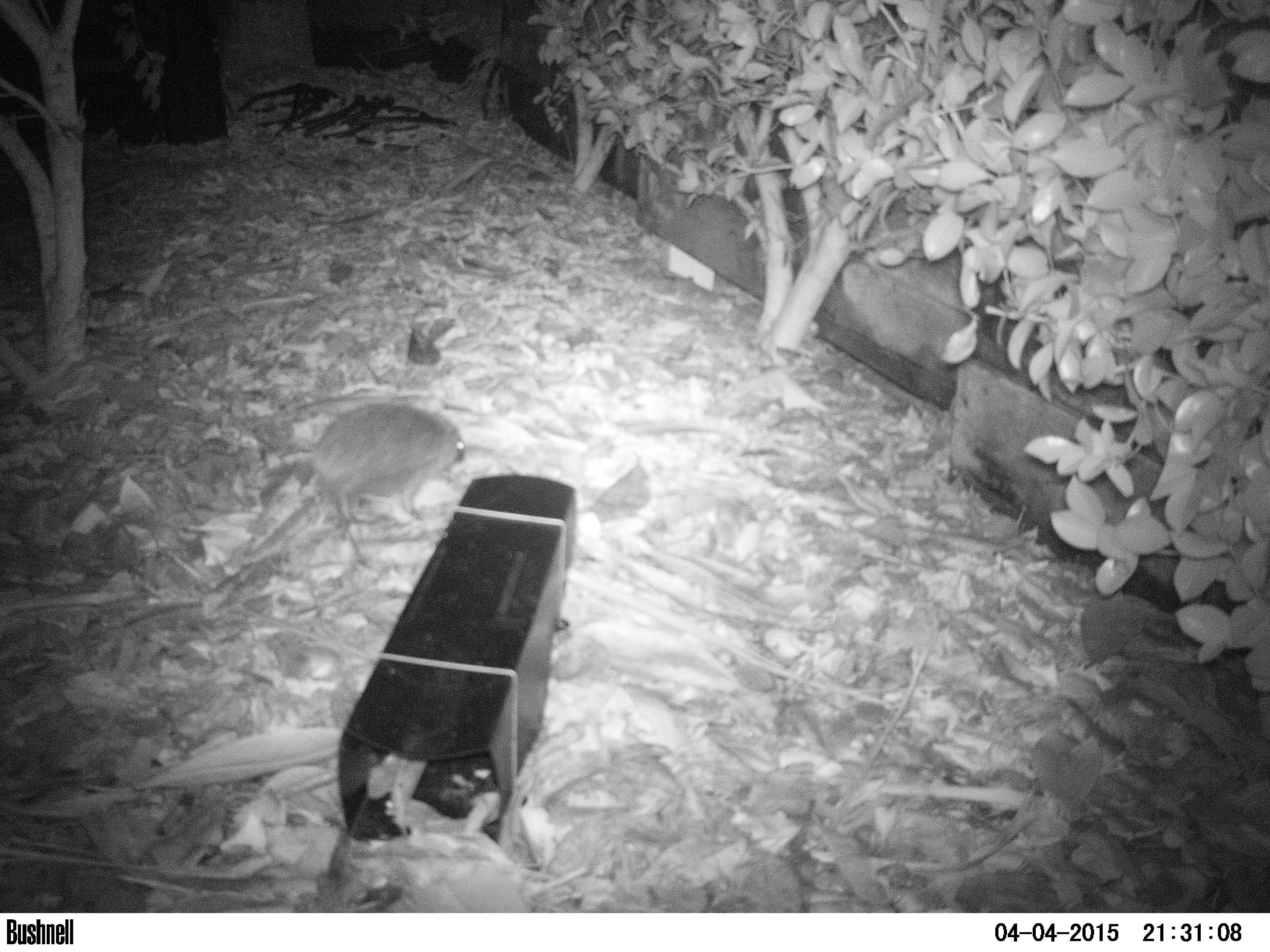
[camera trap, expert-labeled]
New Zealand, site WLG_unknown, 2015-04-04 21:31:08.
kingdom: Animalia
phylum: Chordata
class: Mammalia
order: Eulipotyphla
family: Erinaceidae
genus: Erinaceus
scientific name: Erinaceus europaeus europaeus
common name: european hedgehog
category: hedgehog